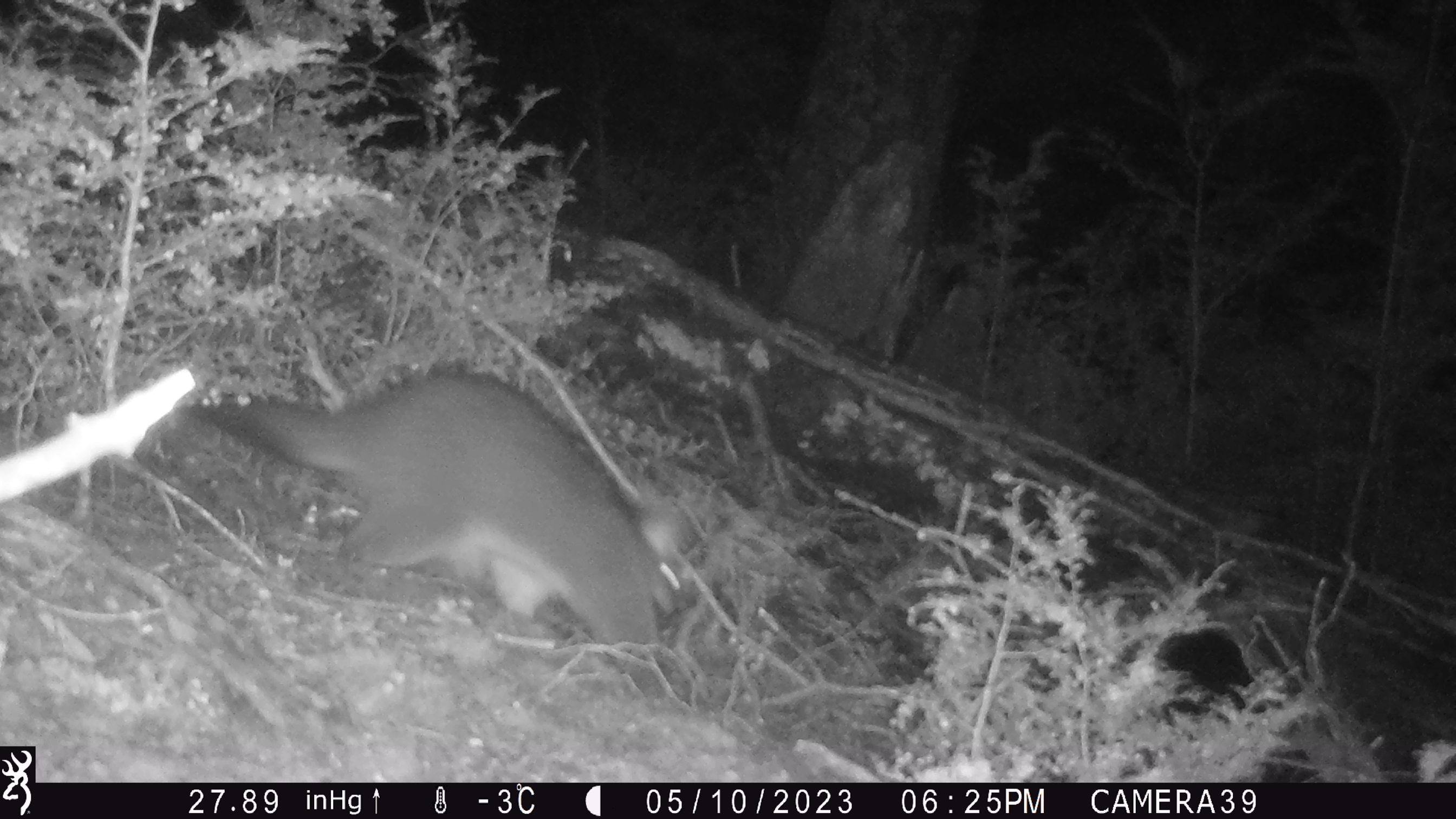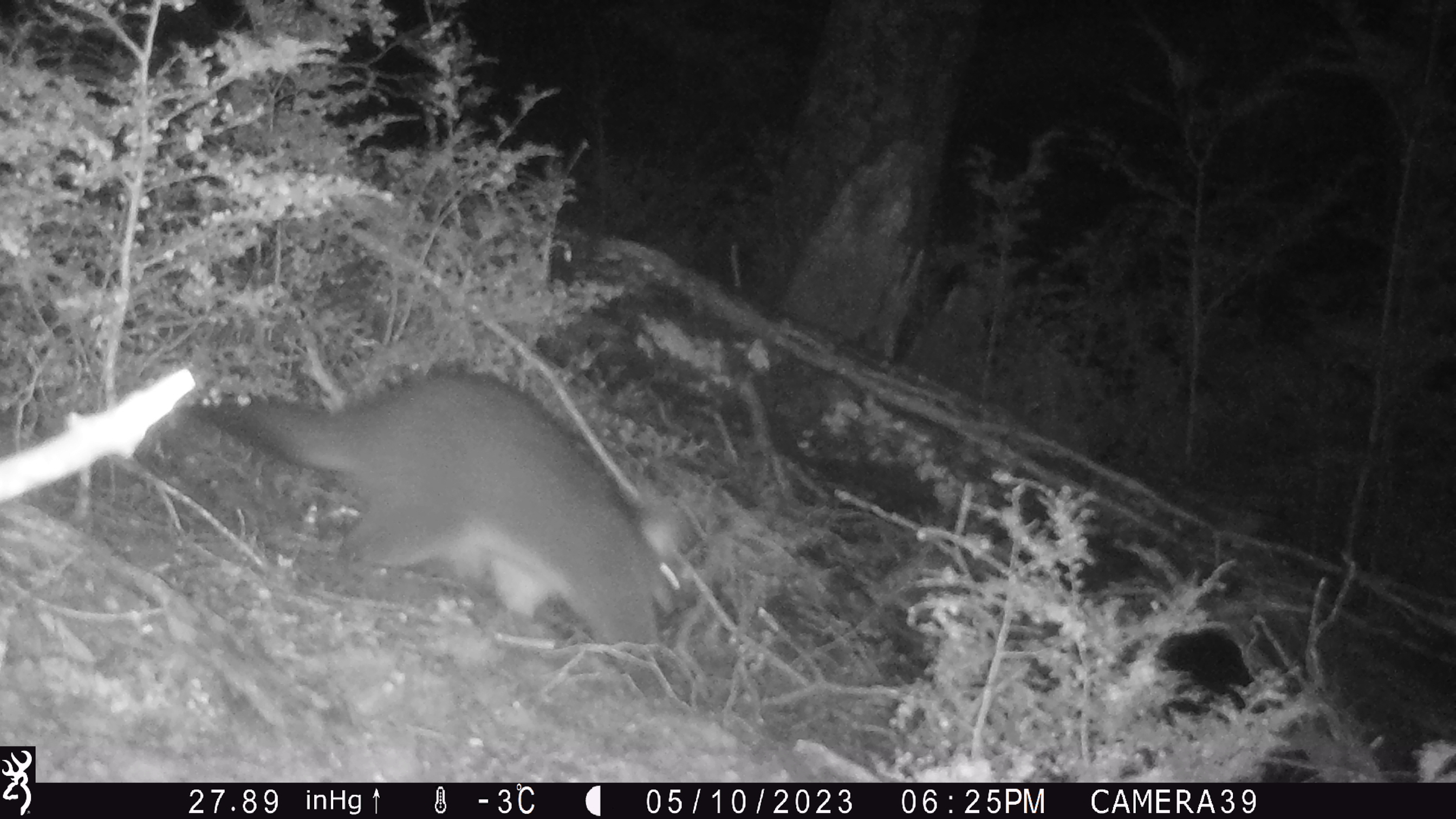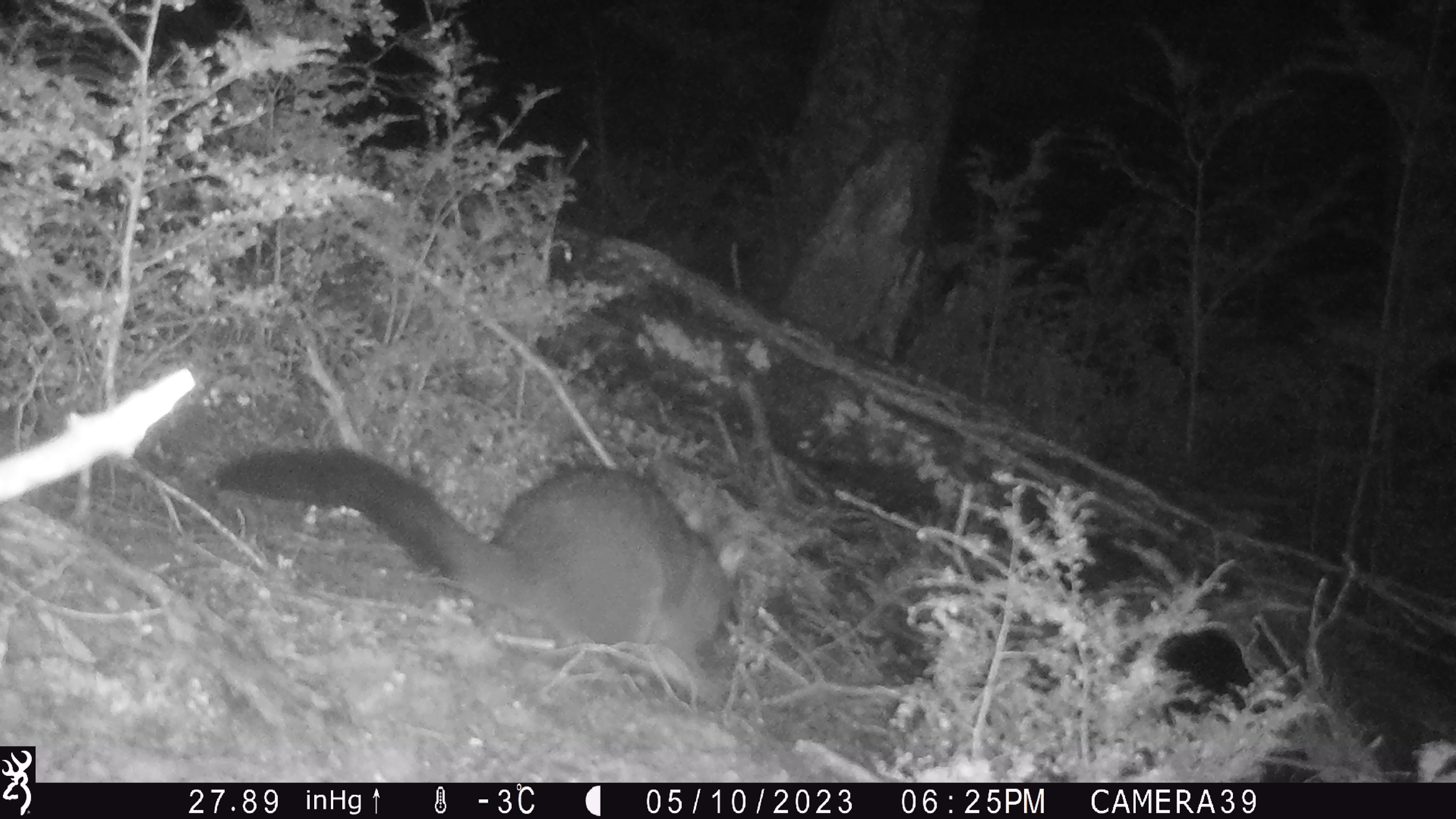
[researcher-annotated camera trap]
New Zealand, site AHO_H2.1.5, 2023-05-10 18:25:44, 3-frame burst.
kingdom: Animalia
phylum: Chordata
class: Mammalia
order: Diprotodontia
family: Phalangeridae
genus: Trichosurus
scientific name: Trichosurus vulpecula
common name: common brushtail possum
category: possum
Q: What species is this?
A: Possum (common brushtail possum) (Trichosurus vulpecula).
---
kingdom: Animalia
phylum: Chordata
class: Mammalia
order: Carnivora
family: Mustelidae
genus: Mustela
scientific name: Mustela erminea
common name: stoat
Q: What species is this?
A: Stoat (Mustela erminea).